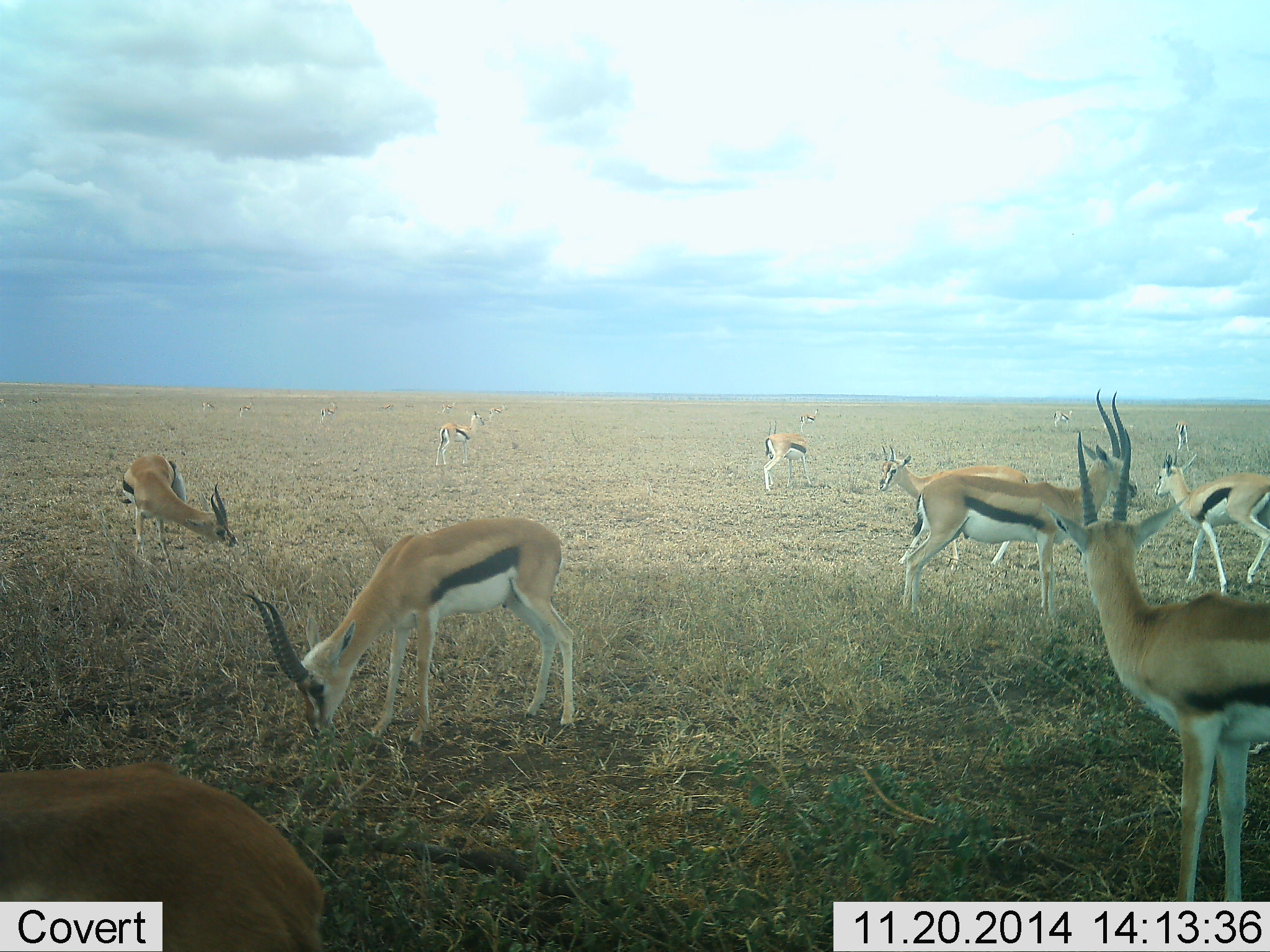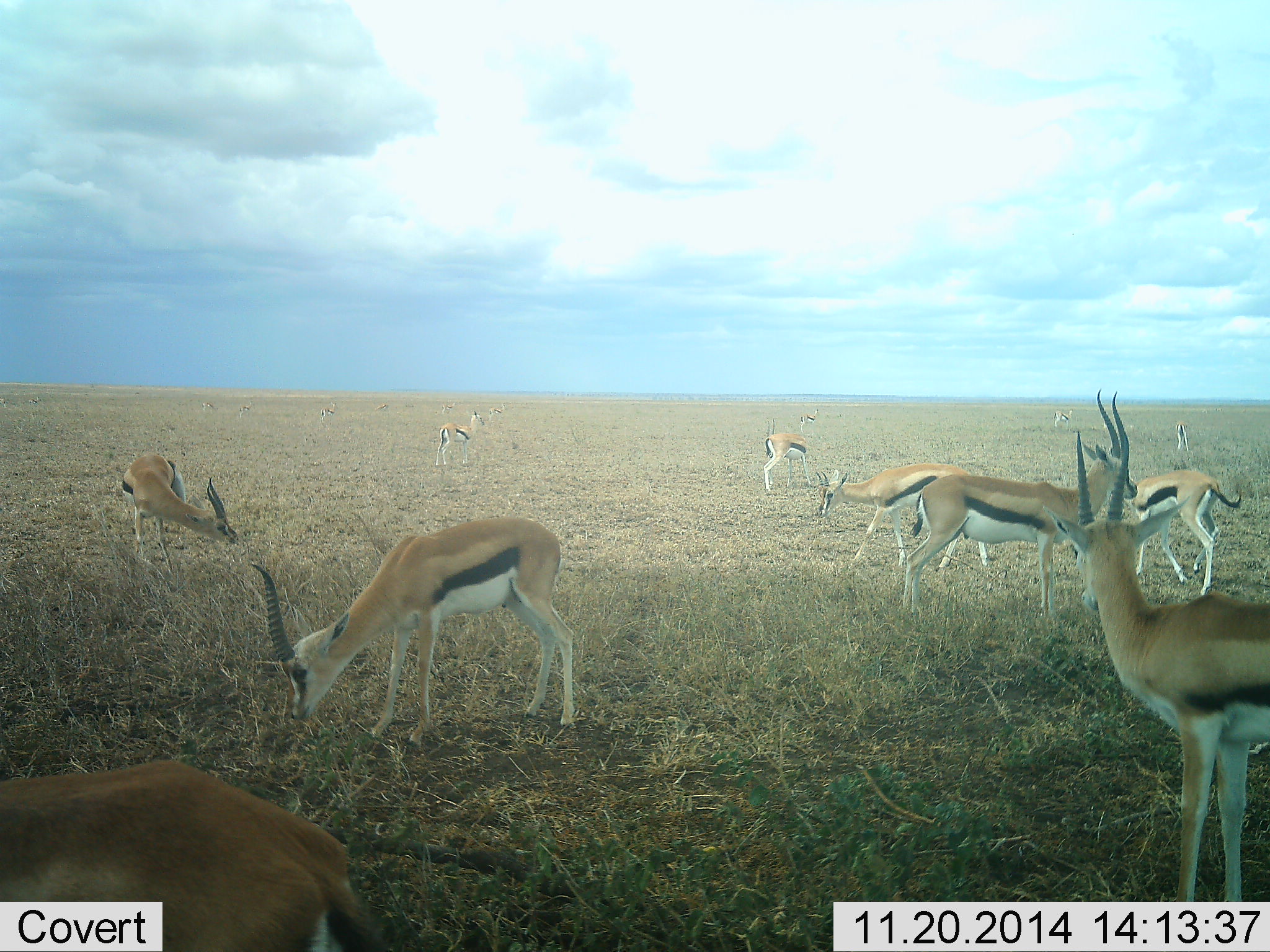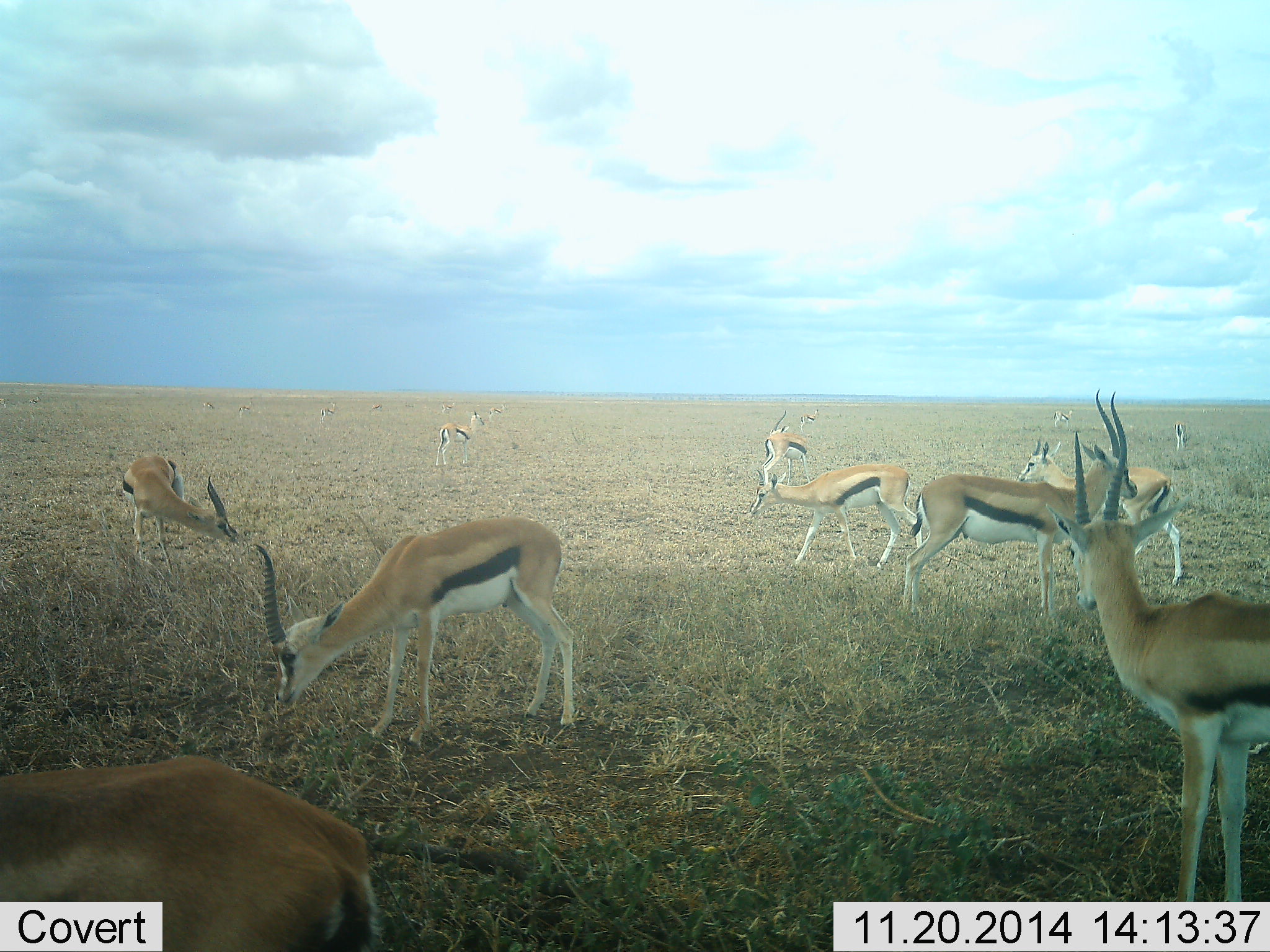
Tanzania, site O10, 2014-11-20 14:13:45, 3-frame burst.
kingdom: Animalia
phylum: Chordata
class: Mammalia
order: Artiodactyla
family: Bovidae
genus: Eudorcas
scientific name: Eudorcas thomsonii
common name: thomson's gazelle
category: gazellethomsons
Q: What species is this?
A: Gazellethomsons (thomson's gazelle) (Eudorcas thomsonii).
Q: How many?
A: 11-50.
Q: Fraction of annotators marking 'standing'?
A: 90%.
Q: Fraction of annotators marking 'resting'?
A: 0%.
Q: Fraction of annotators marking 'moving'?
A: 60%.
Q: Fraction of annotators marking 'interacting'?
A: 0%.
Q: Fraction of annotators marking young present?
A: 0%.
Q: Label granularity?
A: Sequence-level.